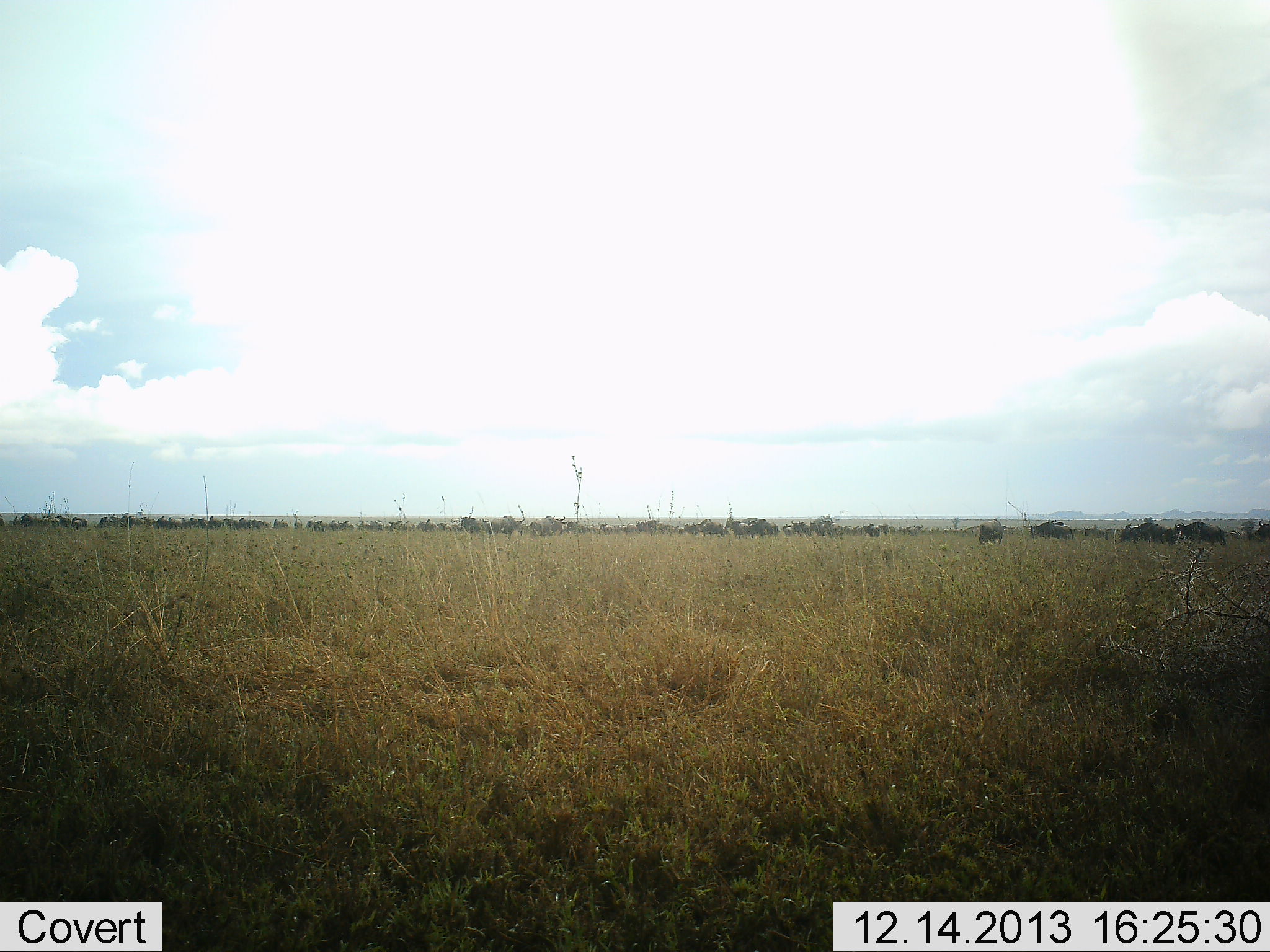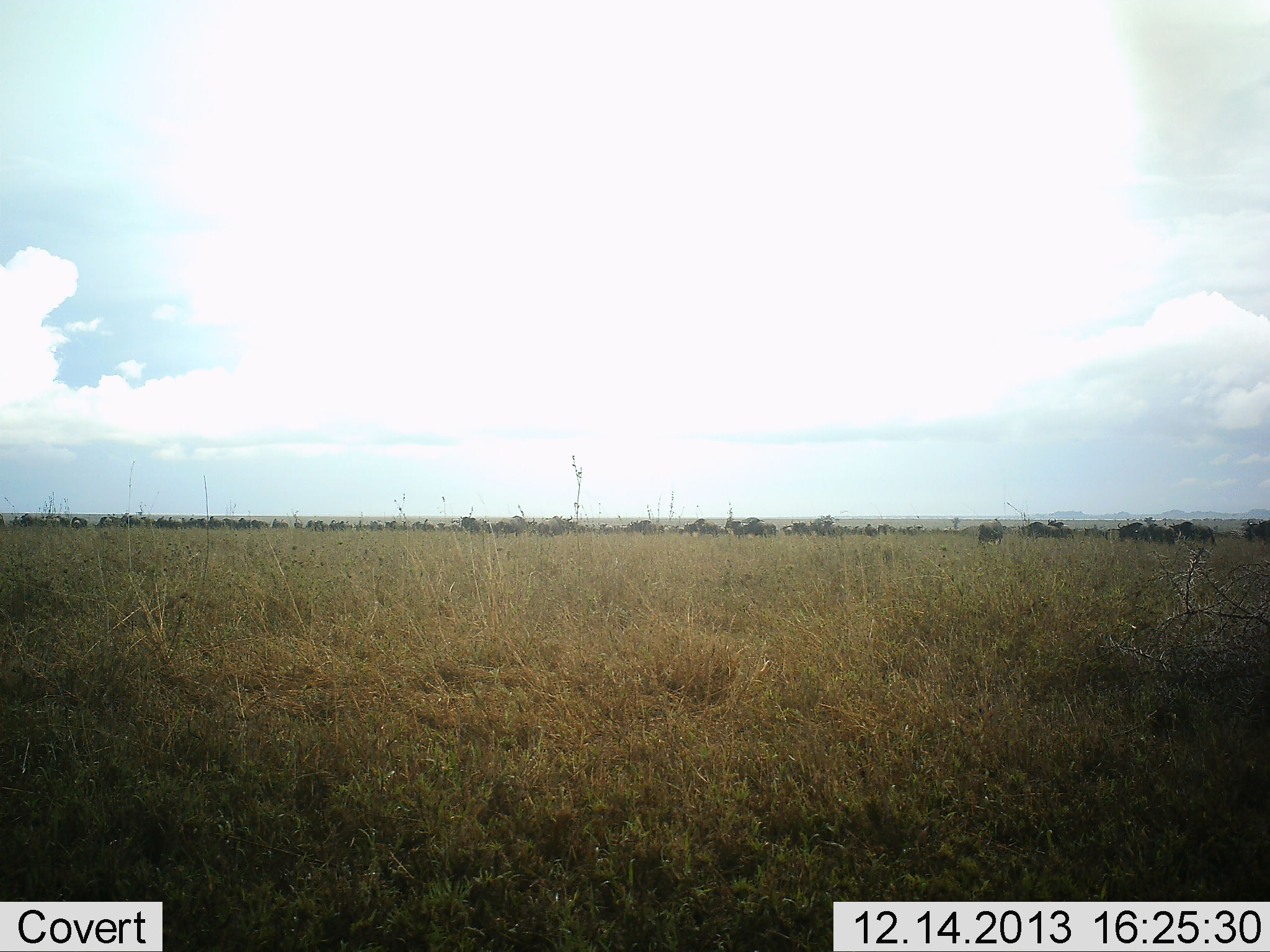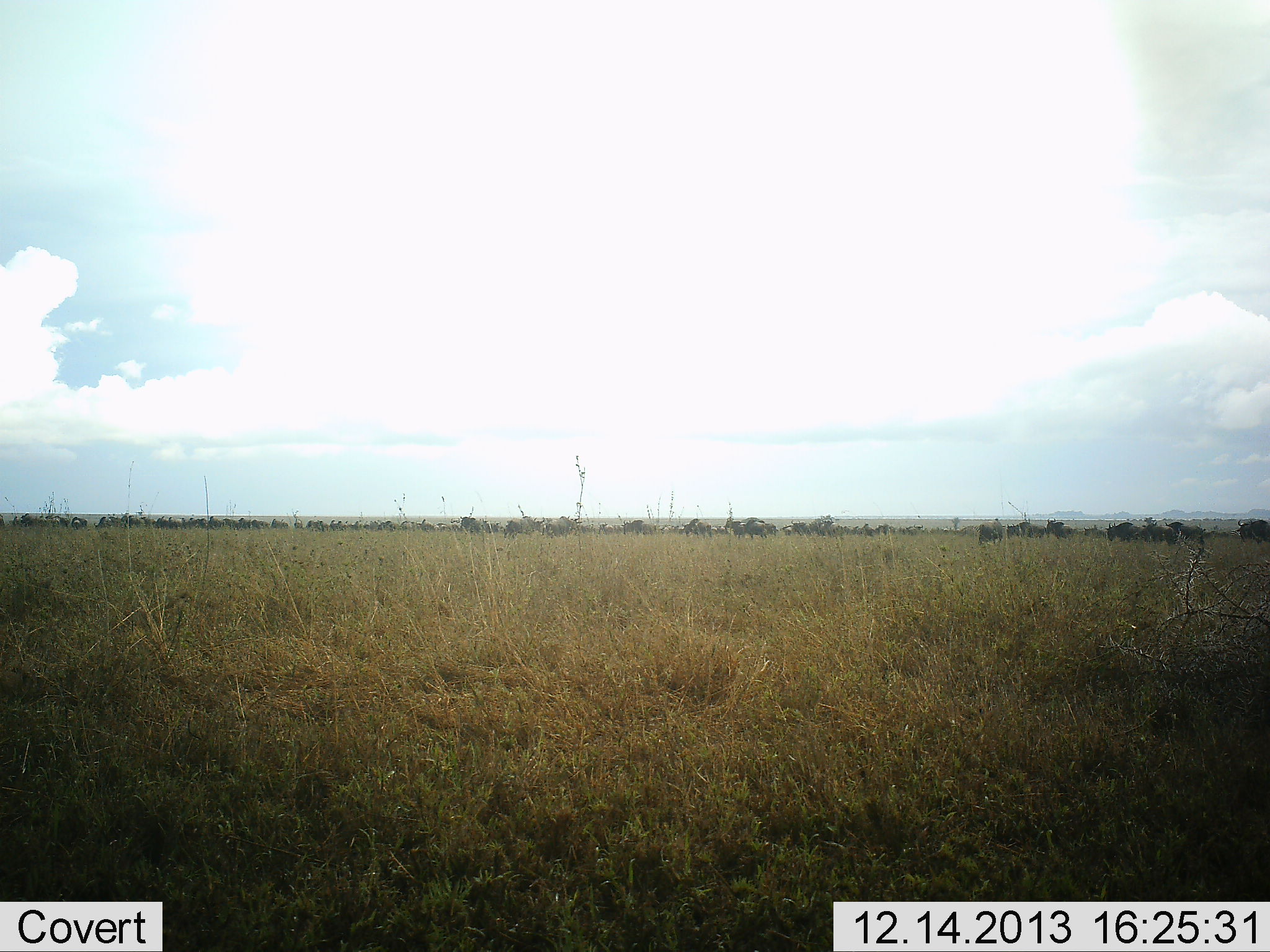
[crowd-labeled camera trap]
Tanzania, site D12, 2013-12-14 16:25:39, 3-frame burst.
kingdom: Animalia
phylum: Chordata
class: Mammalia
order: Artiodactyla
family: Bovidae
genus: Connochaetes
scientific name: Connochaetes taurinus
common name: blue wildebeest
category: wildebeest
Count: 51+.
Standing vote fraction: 50%.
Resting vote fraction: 10%.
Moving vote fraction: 70%.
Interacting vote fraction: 10%.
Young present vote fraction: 0%.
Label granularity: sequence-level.